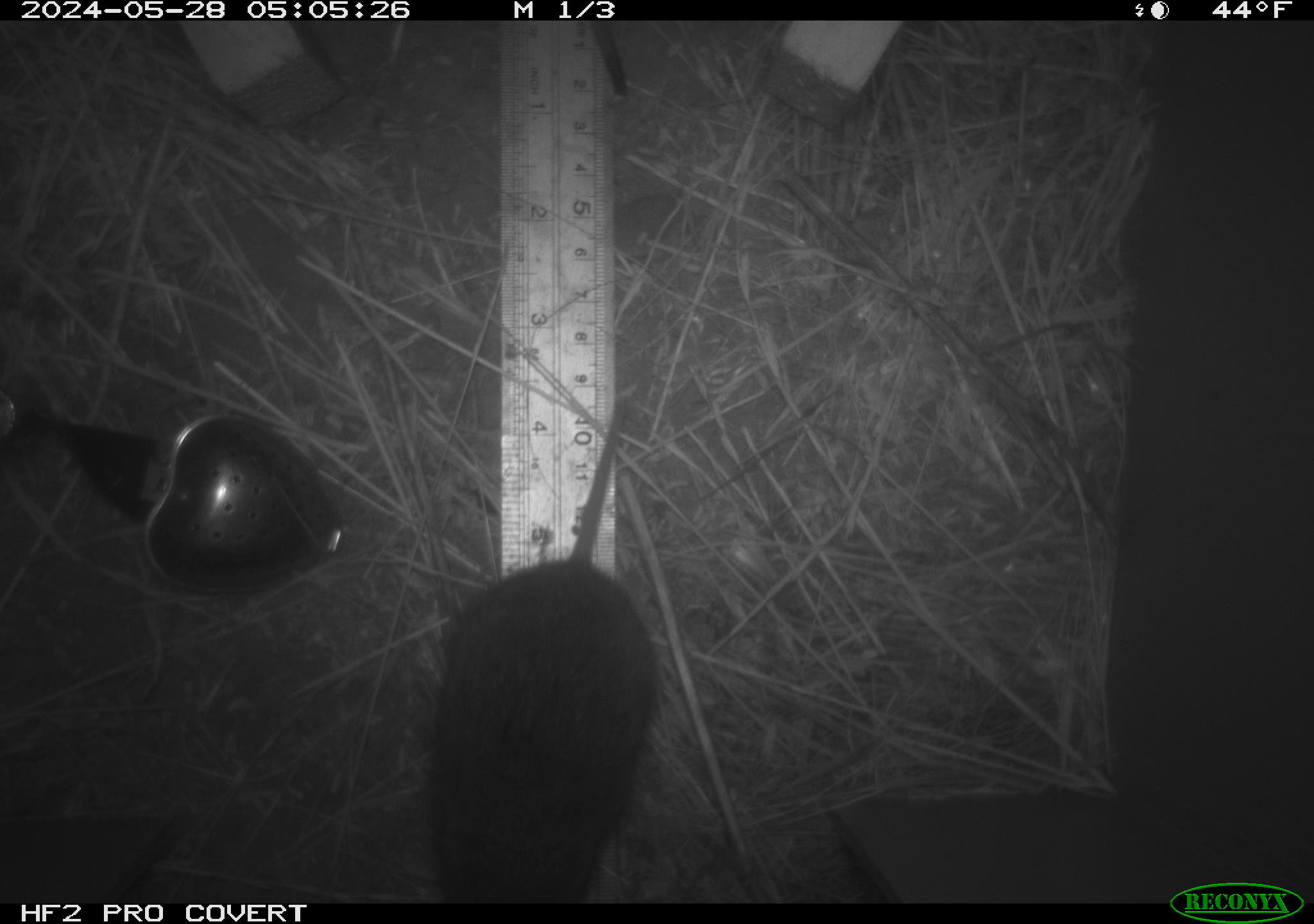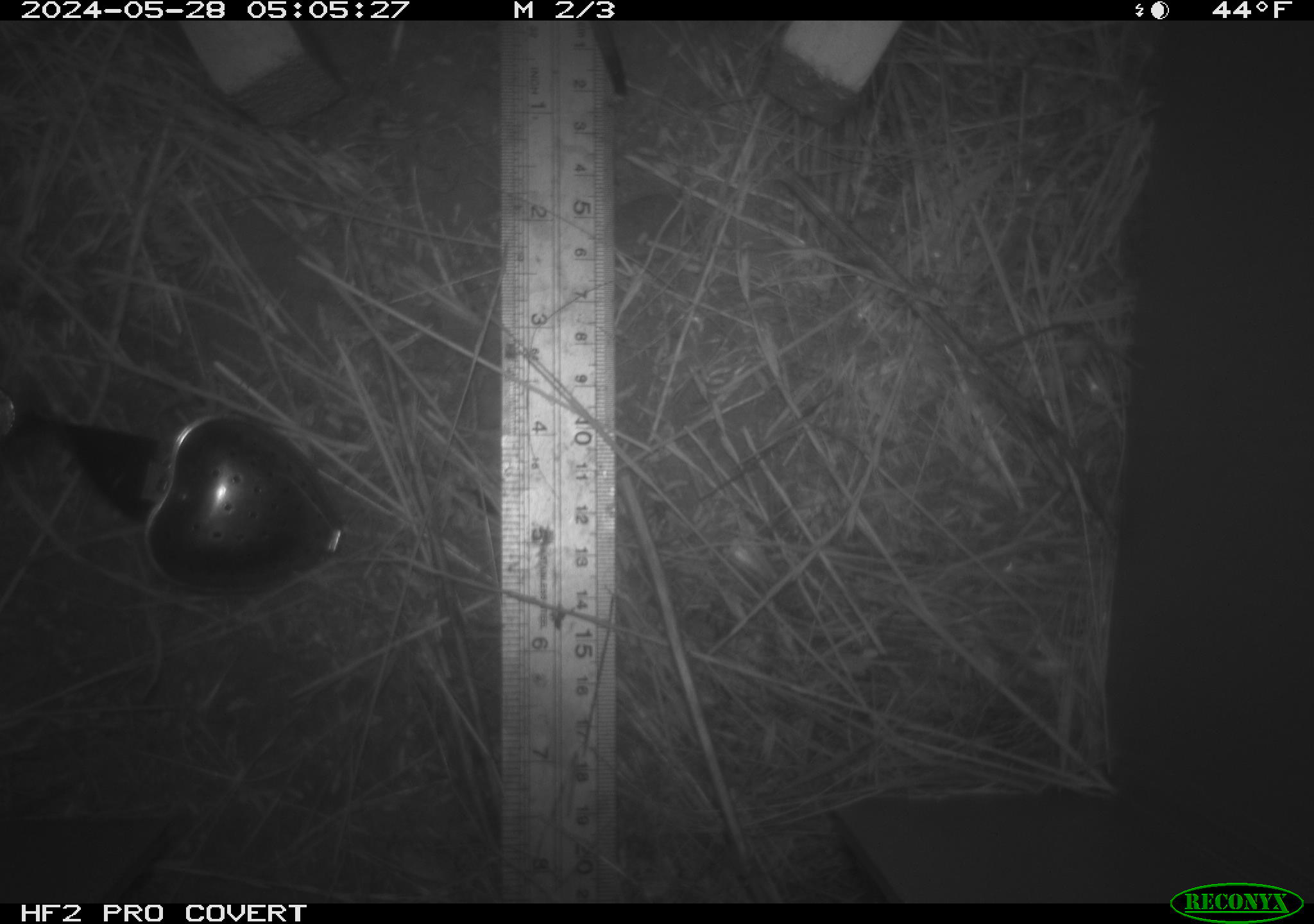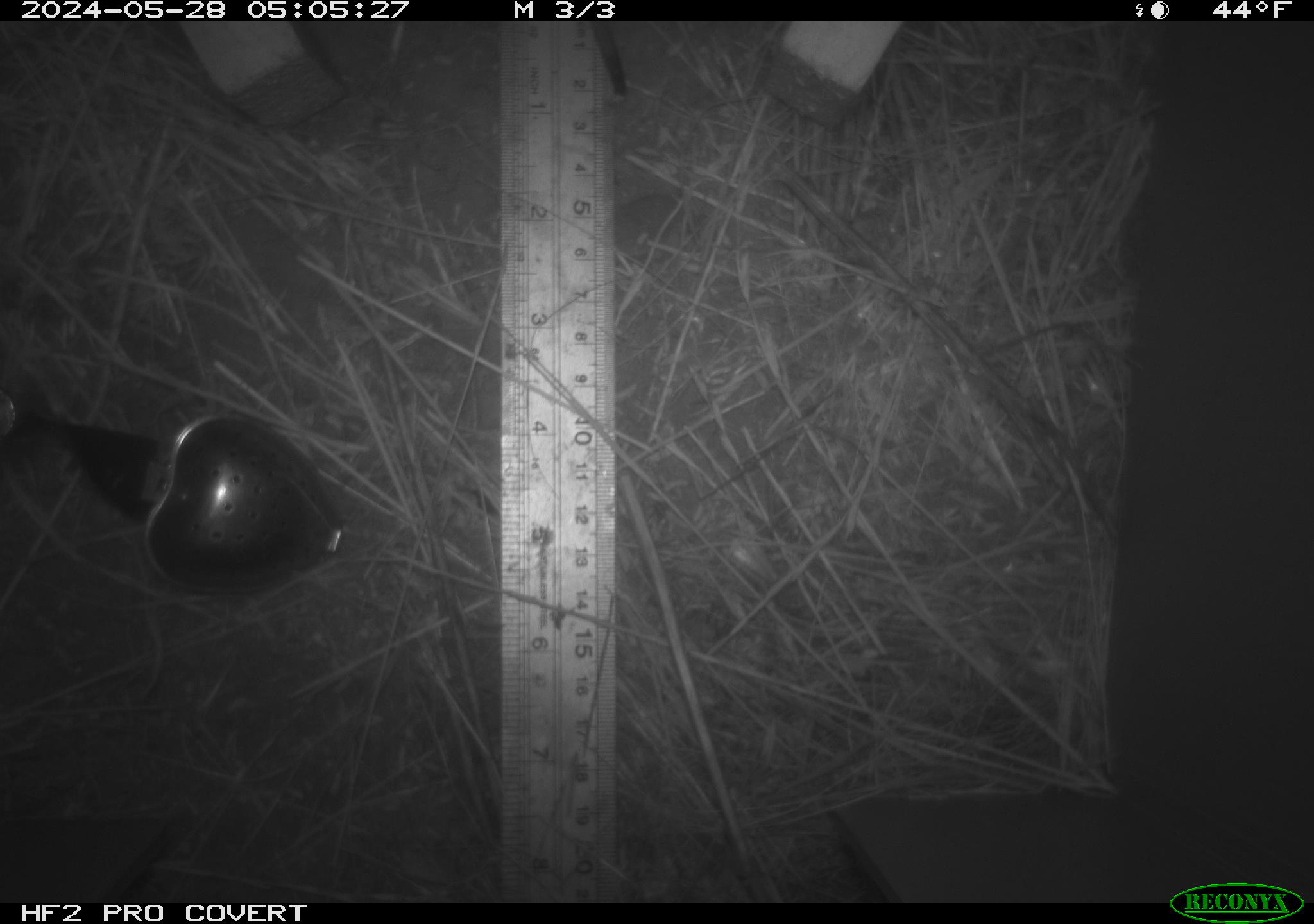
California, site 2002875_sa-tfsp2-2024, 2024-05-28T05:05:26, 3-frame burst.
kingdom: Animalia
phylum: Chordata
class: Mammalia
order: Rodentia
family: Cricetidae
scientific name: Arvicolinae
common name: voles, lemmings, and muskrats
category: arvicolinae subfamily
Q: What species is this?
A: Arvicolinae subfamily (voles, lemmings, and muskrats) (Arvicolinae).